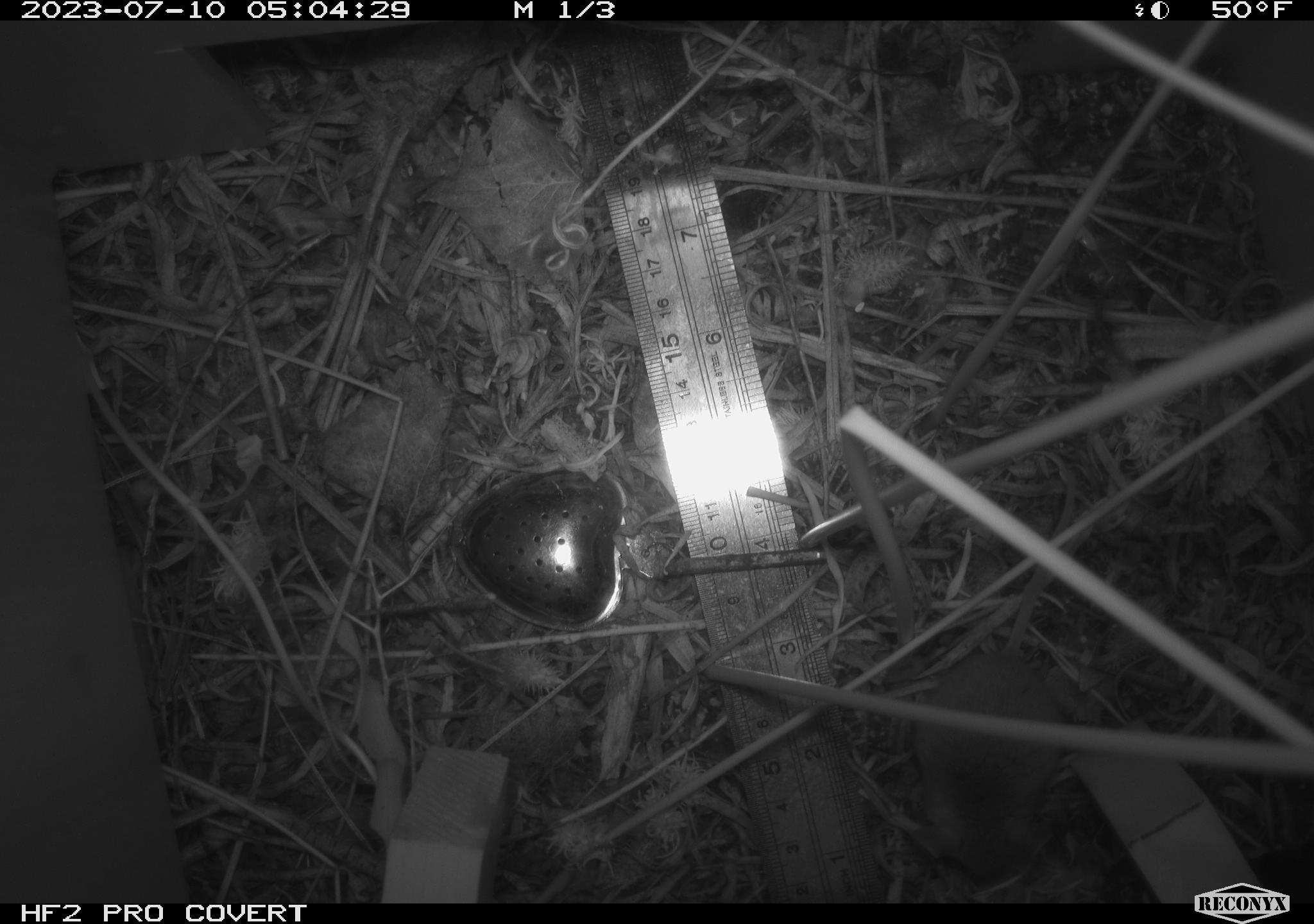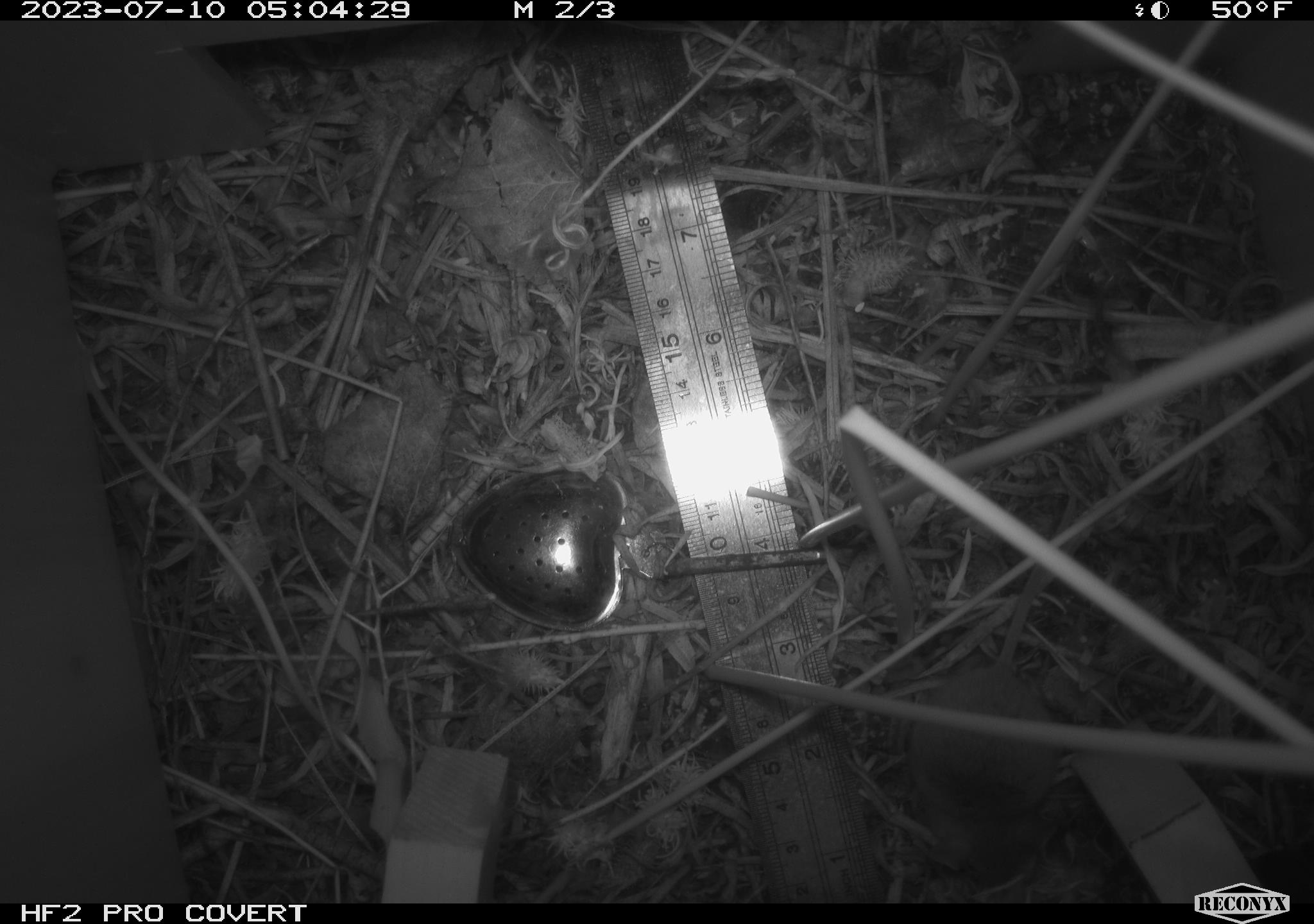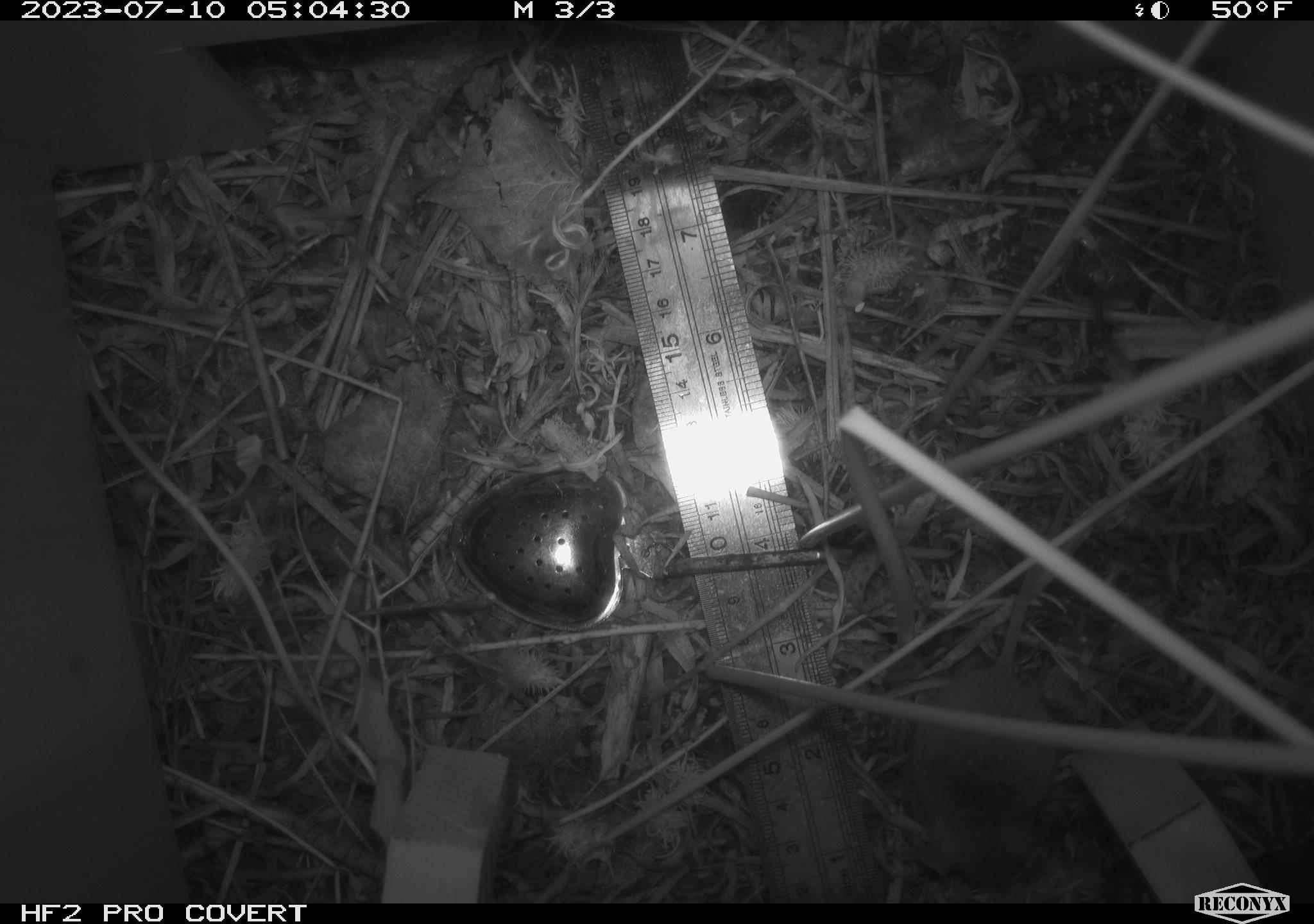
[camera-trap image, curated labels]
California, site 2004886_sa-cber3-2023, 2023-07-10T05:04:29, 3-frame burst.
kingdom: Animalia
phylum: Chordata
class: Mammalia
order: Rodentia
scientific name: Rodentia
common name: mouse species